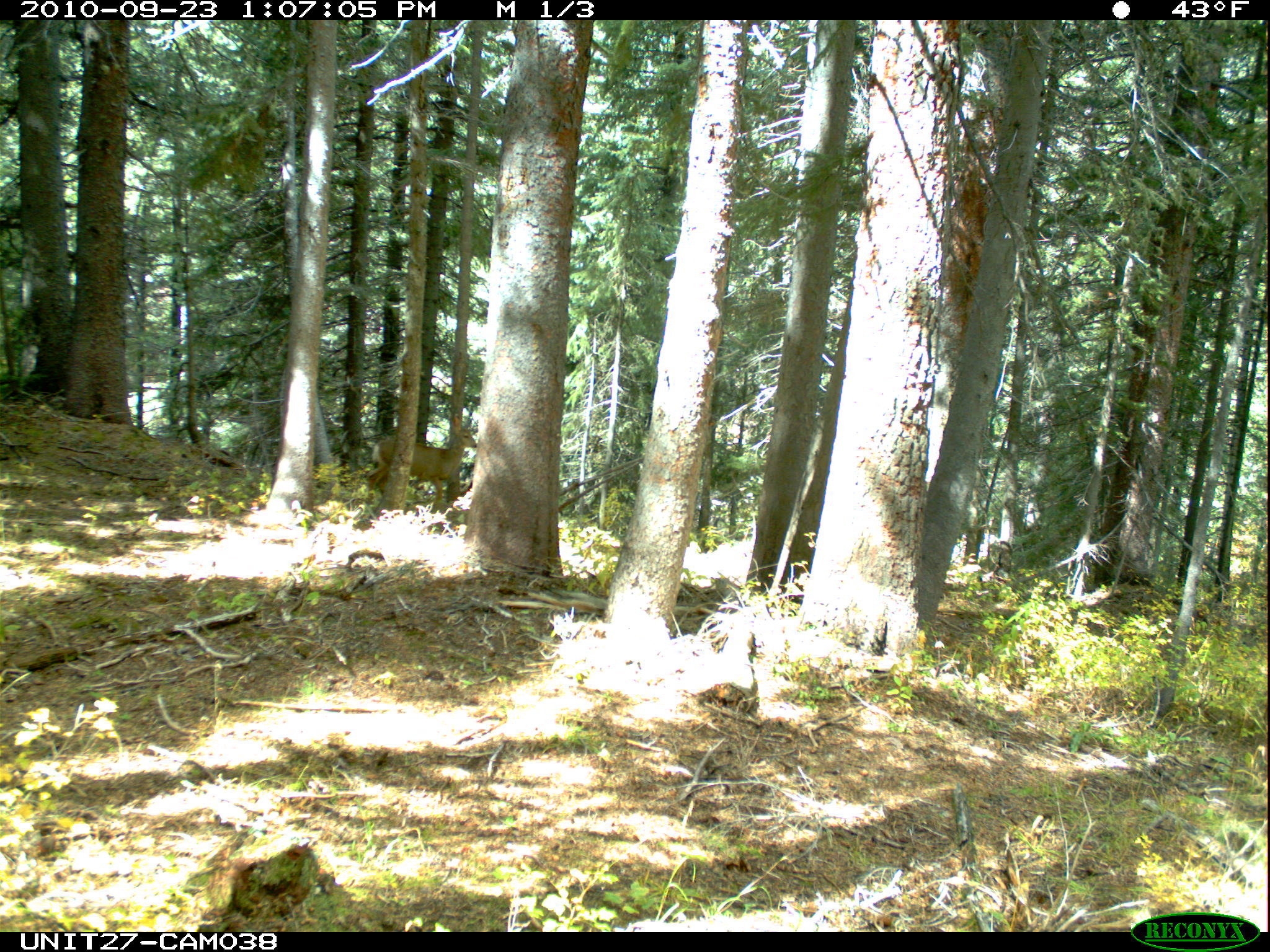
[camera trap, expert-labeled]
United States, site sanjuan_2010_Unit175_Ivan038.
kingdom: Animalia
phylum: Chordata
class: Mammalia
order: Artiodactyla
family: Cervidae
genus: Odocoileus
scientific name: Odocoileus hemionus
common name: mule deer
Odocoileus hemionus (mule deer).